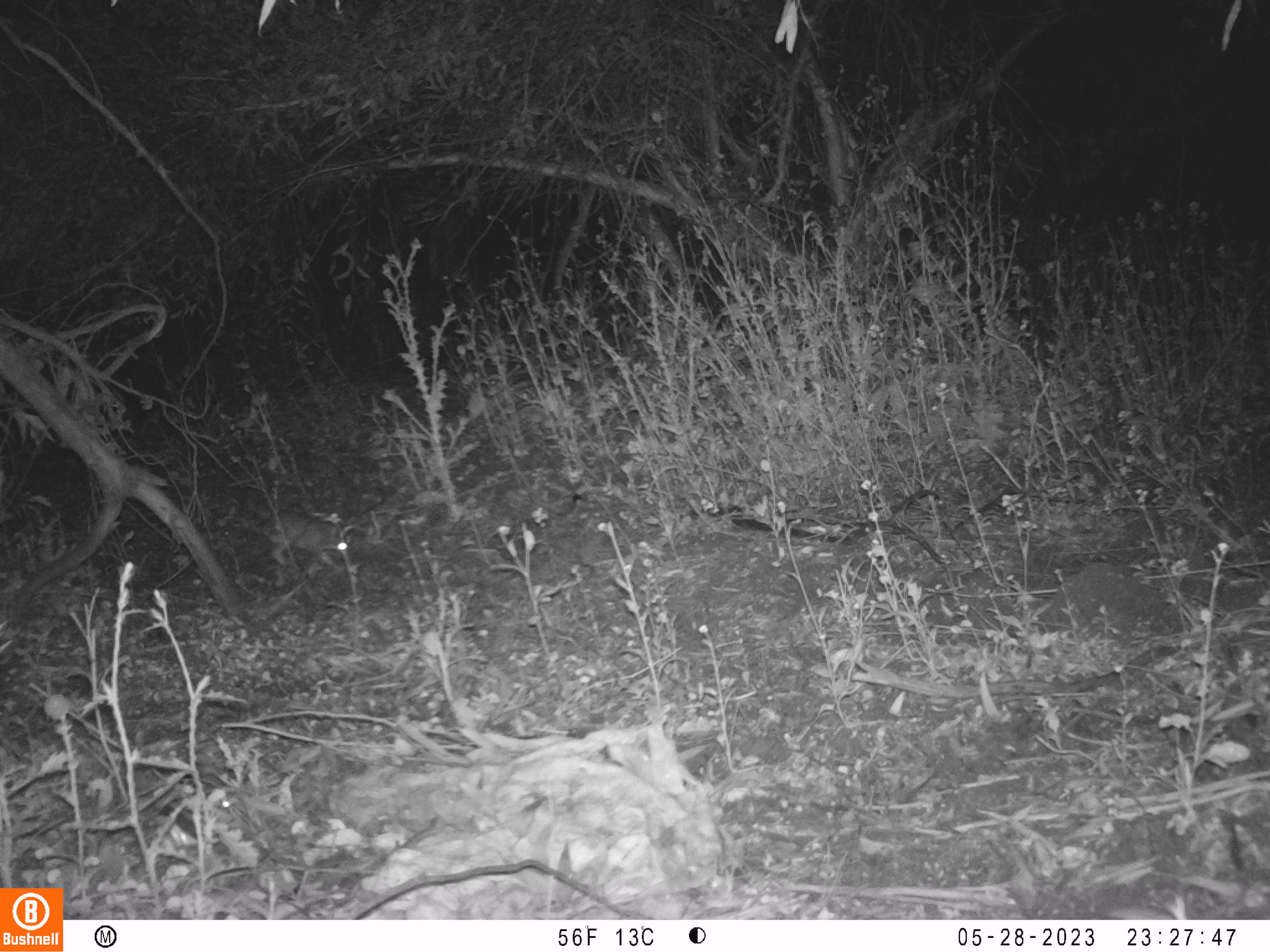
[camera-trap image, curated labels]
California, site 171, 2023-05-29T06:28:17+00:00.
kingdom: Animalia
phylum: Chordata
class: Mammalia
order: Lagomorpha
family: Leporidae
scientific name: Leporidae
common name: rabbit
Rabbit (Leporidae).